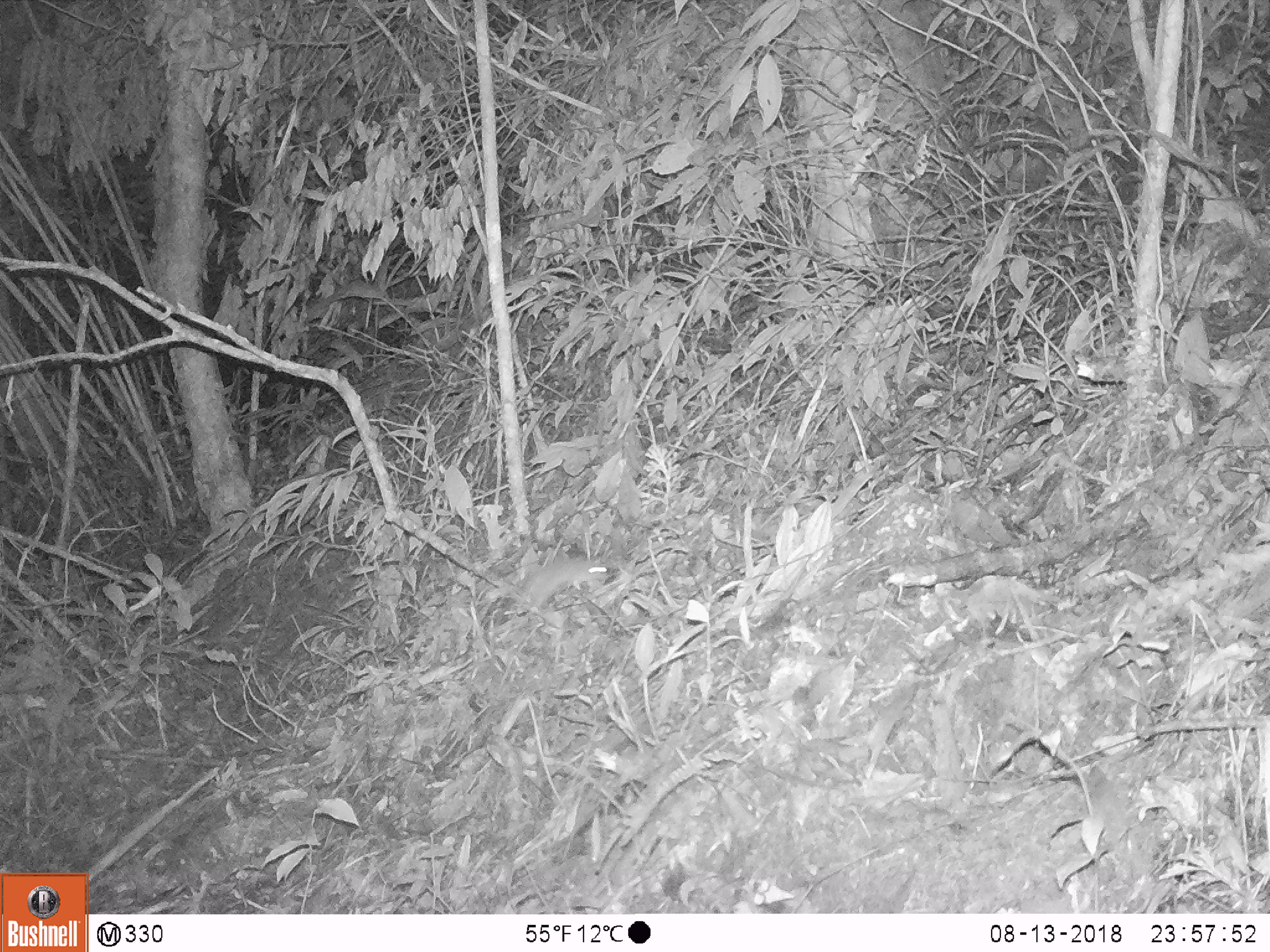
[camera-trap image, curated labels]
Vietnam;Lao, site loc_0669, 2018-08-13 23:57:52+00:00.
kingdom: Animalia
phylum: Chordata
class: Mammalia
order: Rodentia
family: Muridae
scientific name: Muridae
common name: old-world mice and rats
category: unidentified murid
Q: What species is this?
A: Unidentified murid (old-world mice and rats) (Muridae).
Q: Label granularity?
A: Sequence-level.